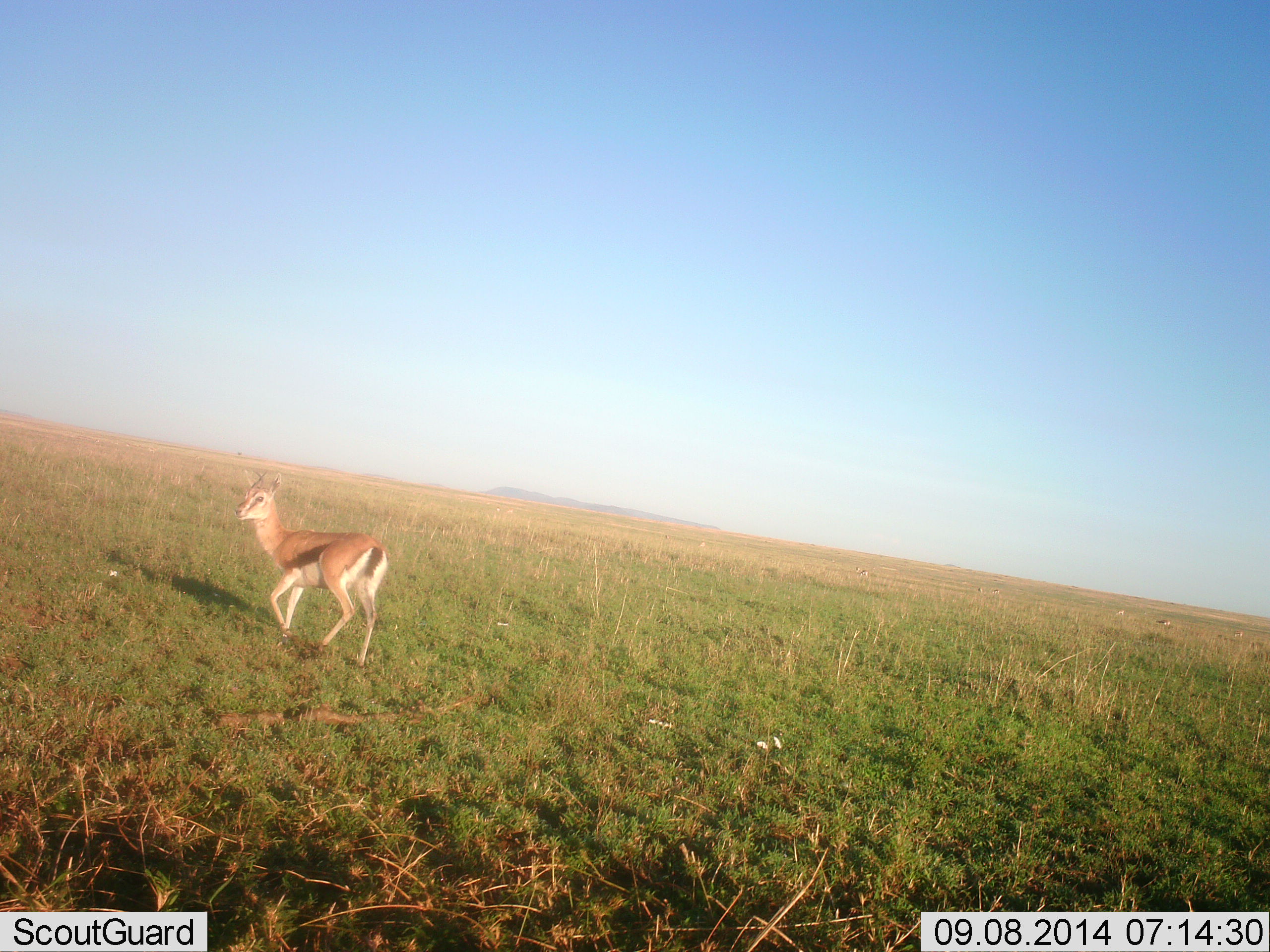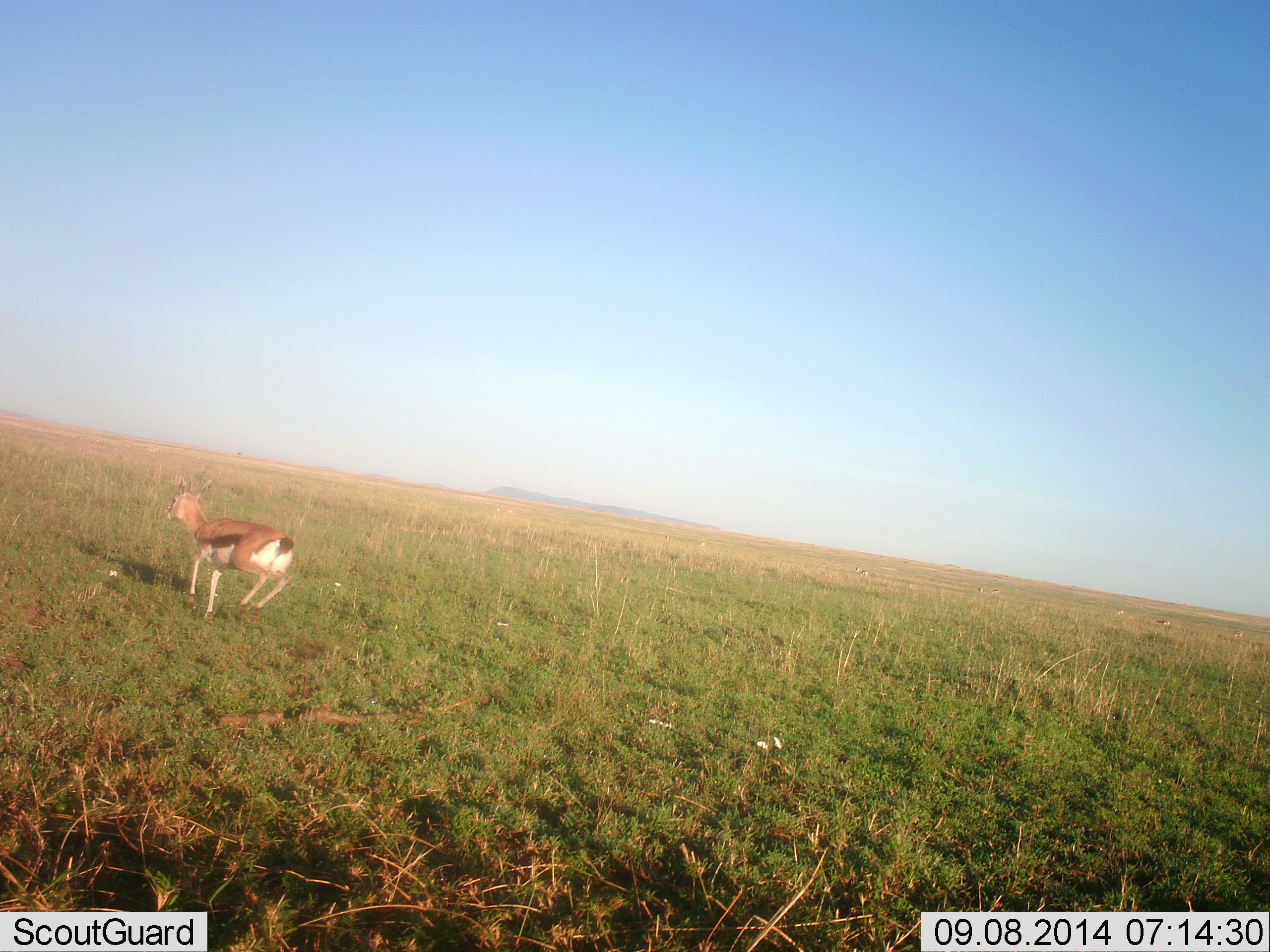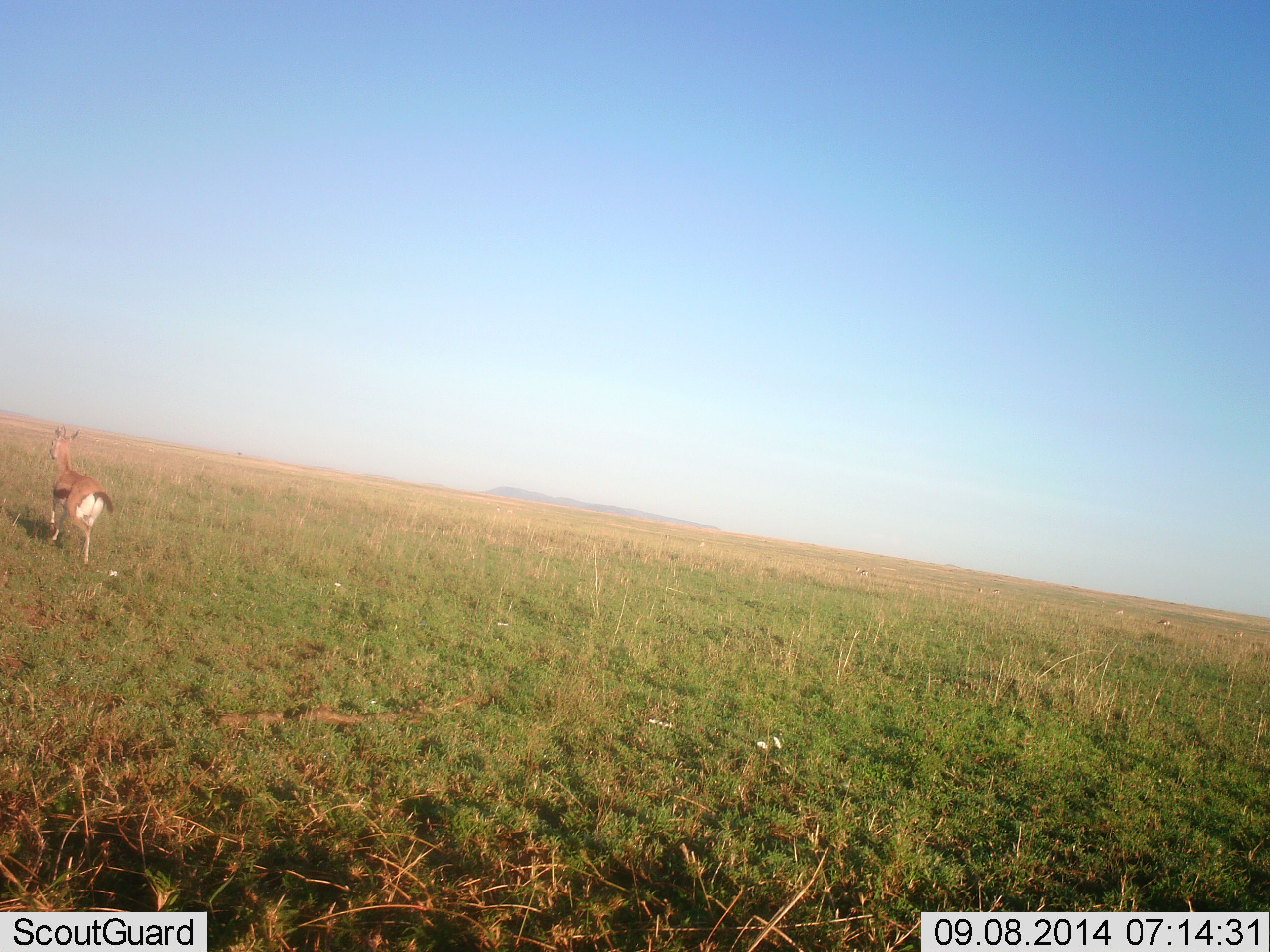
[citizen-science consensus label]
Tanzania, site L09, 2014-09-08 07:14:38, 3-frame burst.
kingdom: Animalia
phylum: Chordata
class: Mammalia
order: Artiodactyla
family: Bovidae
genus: Eudorcas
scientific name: Eudorcas thomsonii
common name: thomson's gazelle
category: gazellethomsons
Gazellethomsons (thomson's gazelle) (Eudorcas thomsonii), count 1. Behavior (volunteer vote fractions): standing 0%, resting 0%, moving 100%, interacting 0%. Young present (vote fraction): 0%. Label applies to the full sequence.